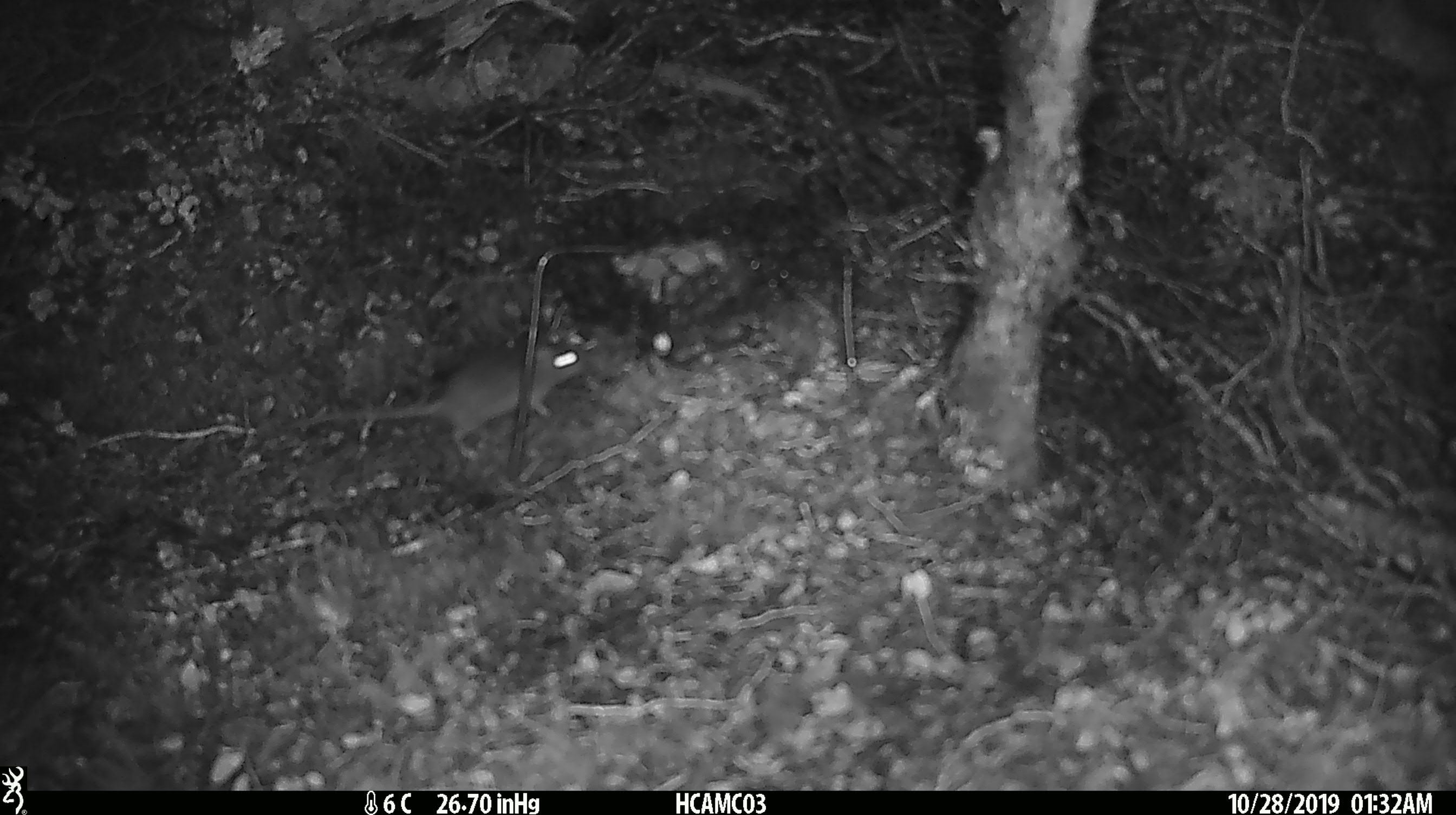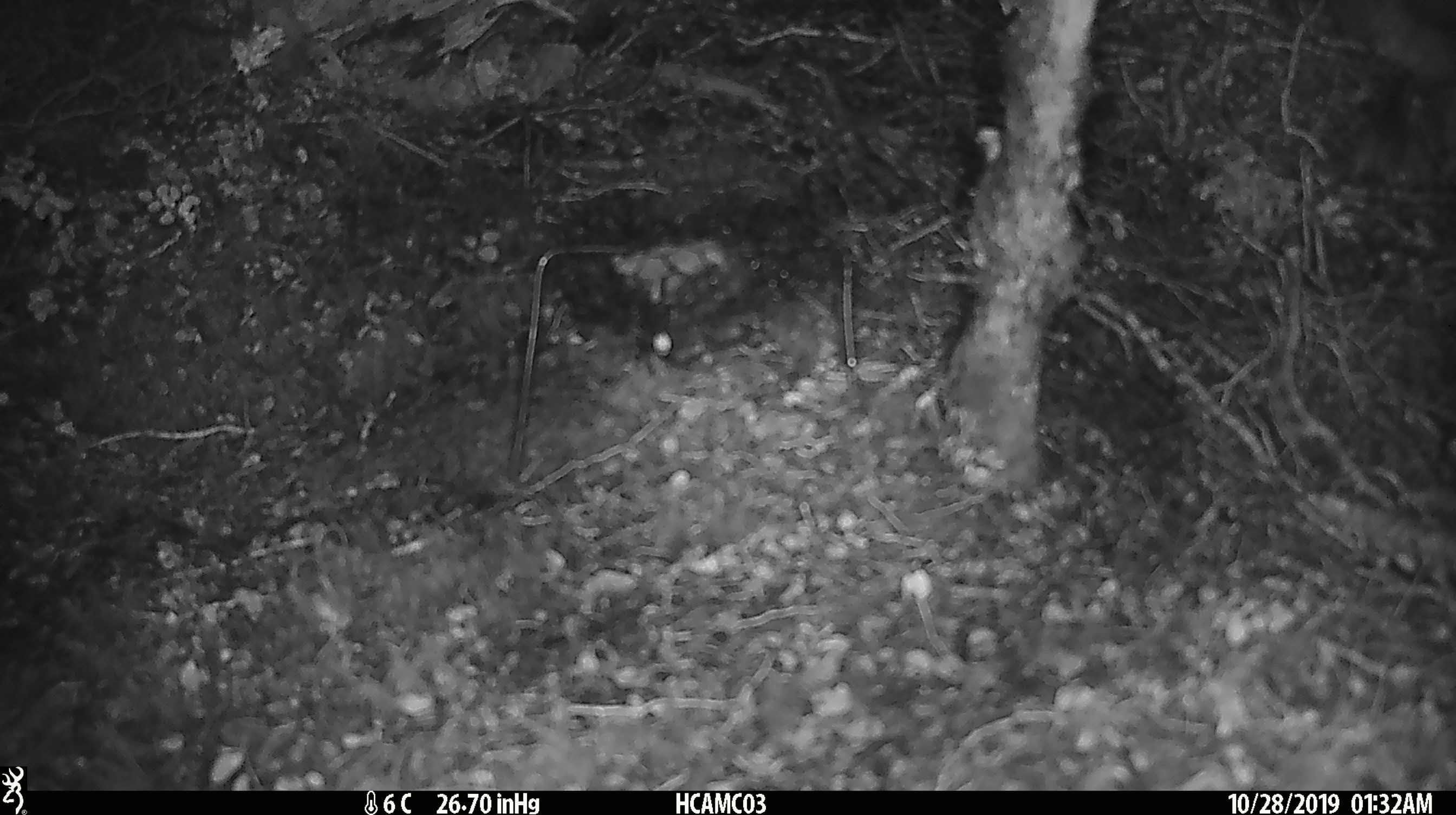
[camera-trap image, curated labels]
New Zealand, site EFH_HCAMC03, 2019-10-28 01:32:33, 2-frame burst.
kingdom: Animalia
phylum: Chordata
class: Mammalia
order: Rodentia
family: Muridae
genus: Mus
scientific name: Mus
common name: mouse